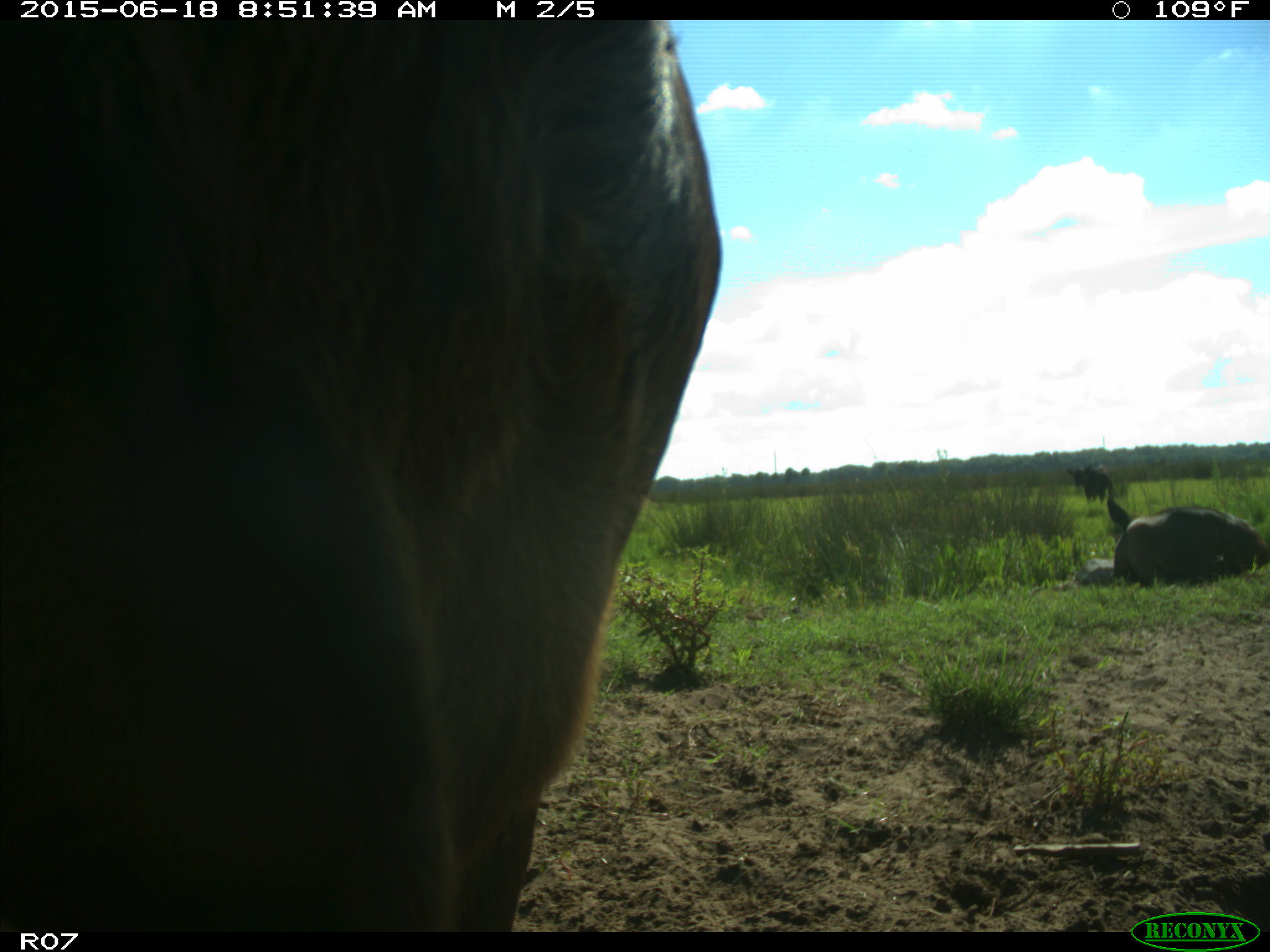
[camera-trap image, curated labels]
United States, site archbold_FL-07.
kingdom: Animalia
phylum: Chordata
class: Mammalia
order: Artiodactyla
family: Bovidae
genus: Bos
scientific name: Bos taurus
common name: domestic cow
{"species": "Bos taurus (domestic cow)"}